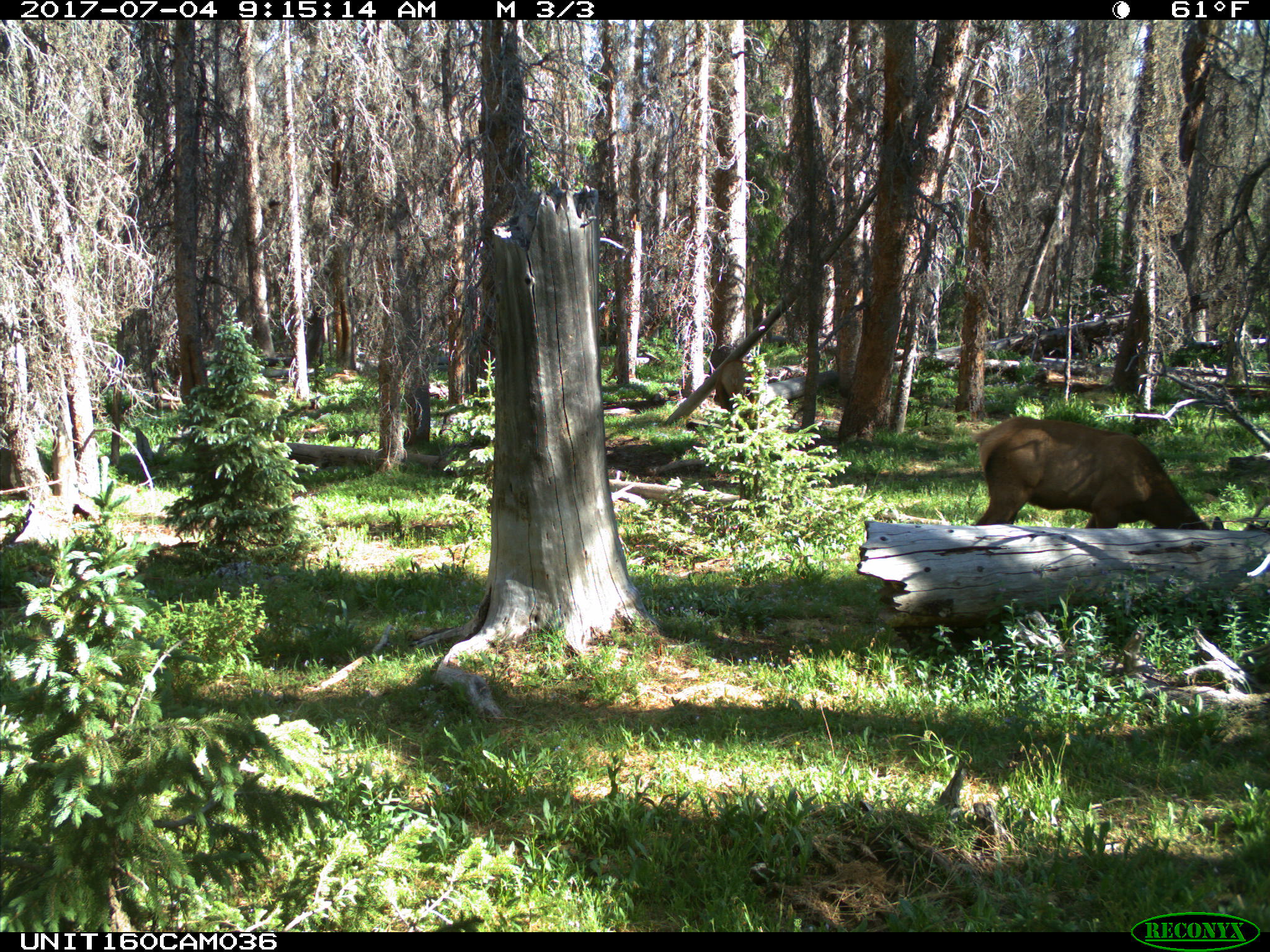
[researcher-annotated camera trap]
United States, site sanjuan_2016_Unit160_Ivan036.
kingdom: Animalia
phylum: Chordata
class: Mammalia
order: Artiodactyla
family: Cervidae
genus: Cervus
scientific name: Cervus elaphus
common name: red deer